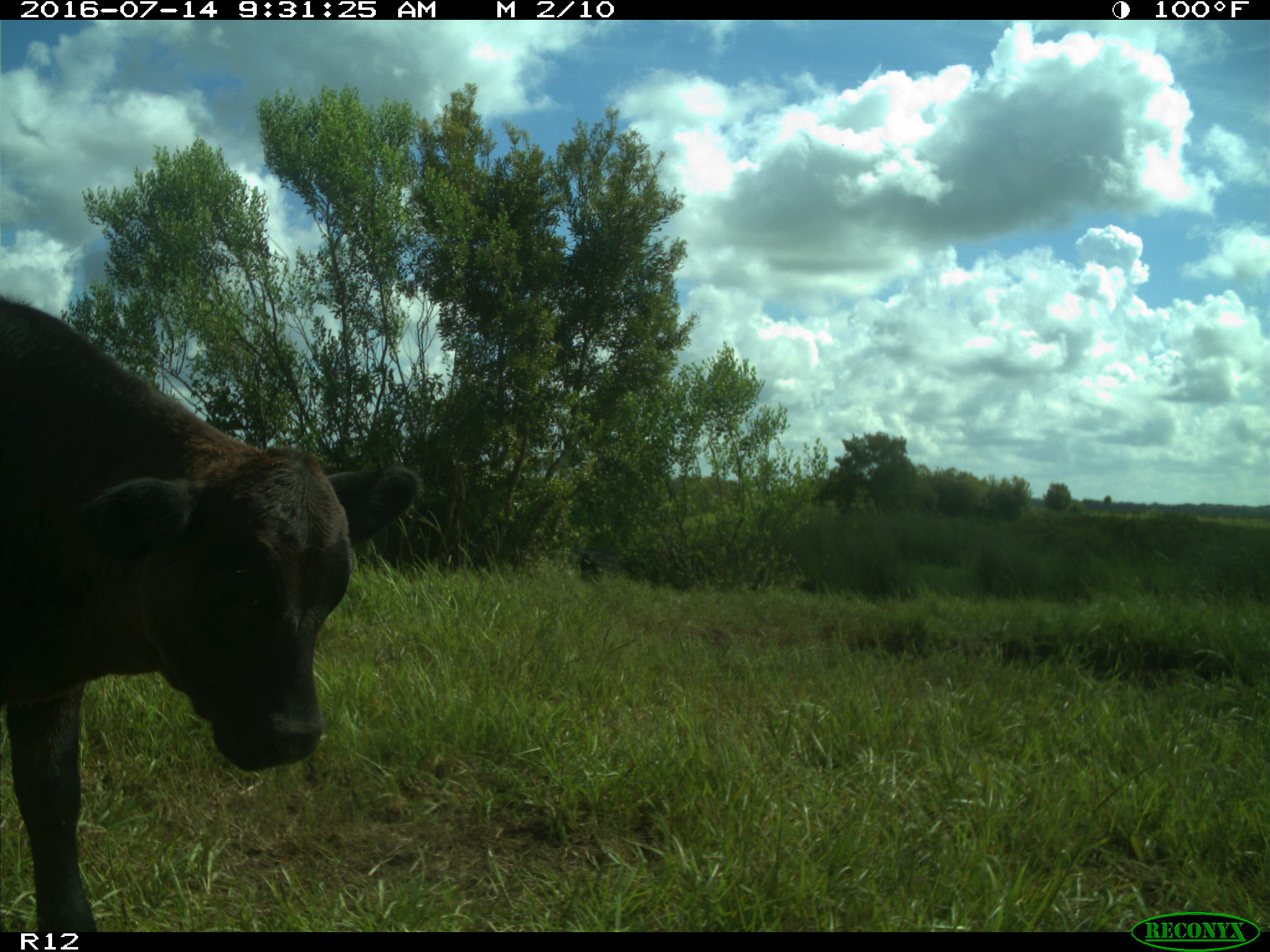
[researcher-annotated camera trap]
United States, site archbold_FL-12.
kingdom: Animalia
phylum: Chordata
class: Mammalia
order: Artiodactyla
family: Bovidae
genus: Bos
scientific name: Bos taurus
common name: domestic cow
Bos taurus (domestic cow).